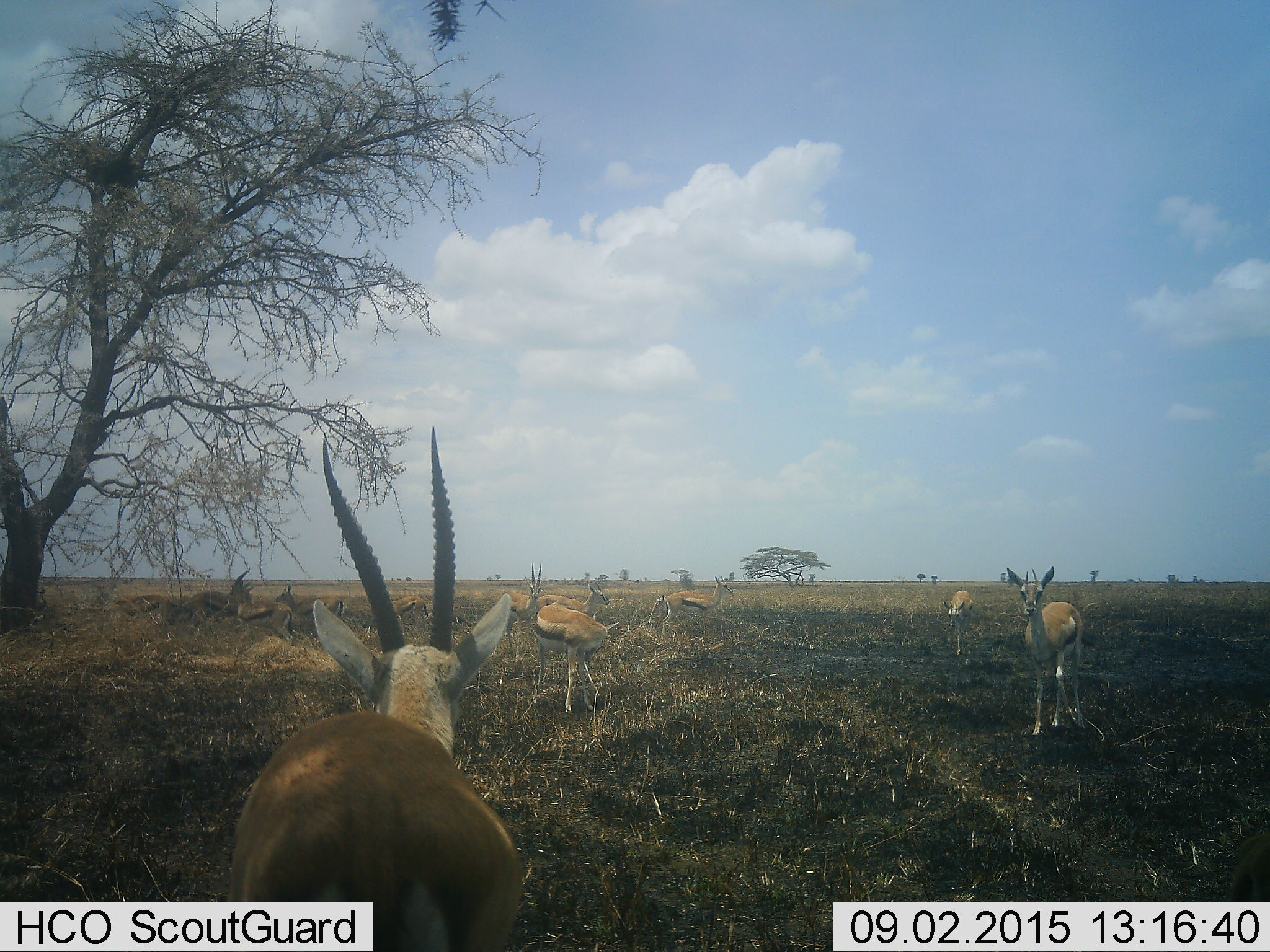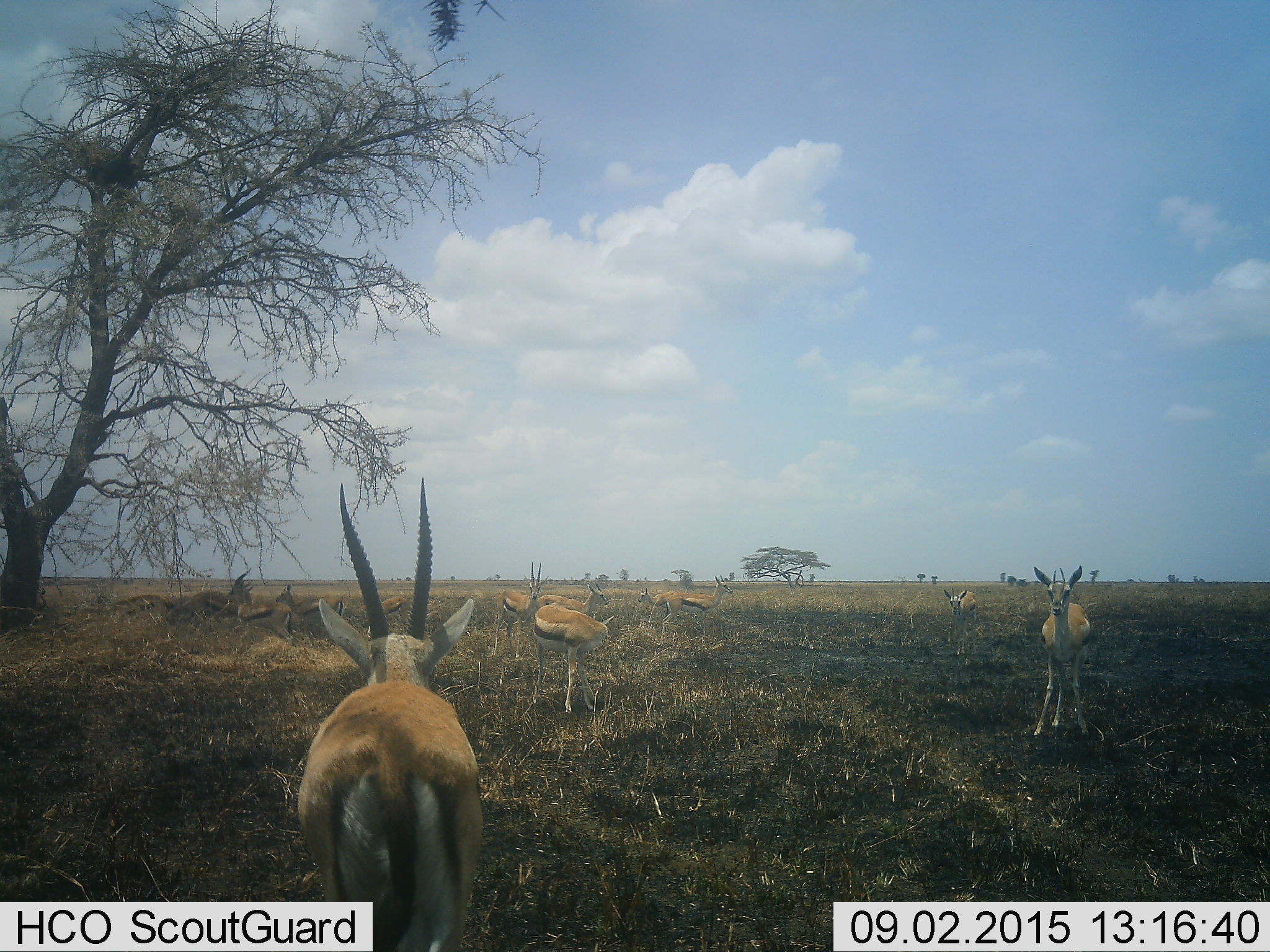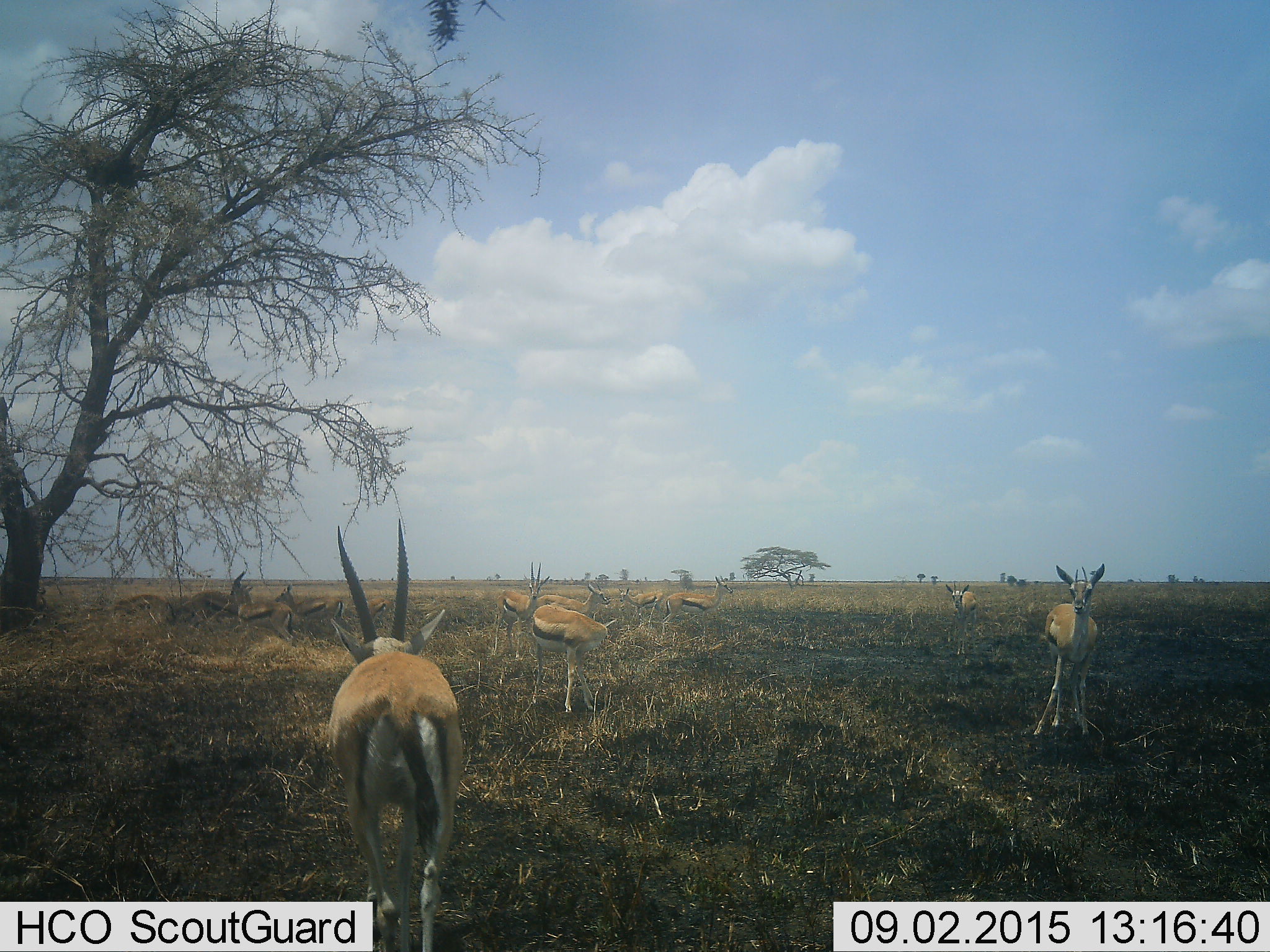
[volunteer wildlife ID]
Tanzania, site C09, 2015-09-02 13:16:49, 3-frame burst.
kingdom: Animalia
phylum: Chordata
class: Mammalia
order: Artiodactyla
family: Bovidae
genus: Eudorcas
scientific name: Eudorcas thomsonii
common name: thomson's gazelle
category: gazellethomsons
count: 11-50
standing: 100%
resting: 13%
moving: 80%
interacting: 7%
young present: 33%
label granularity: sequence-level